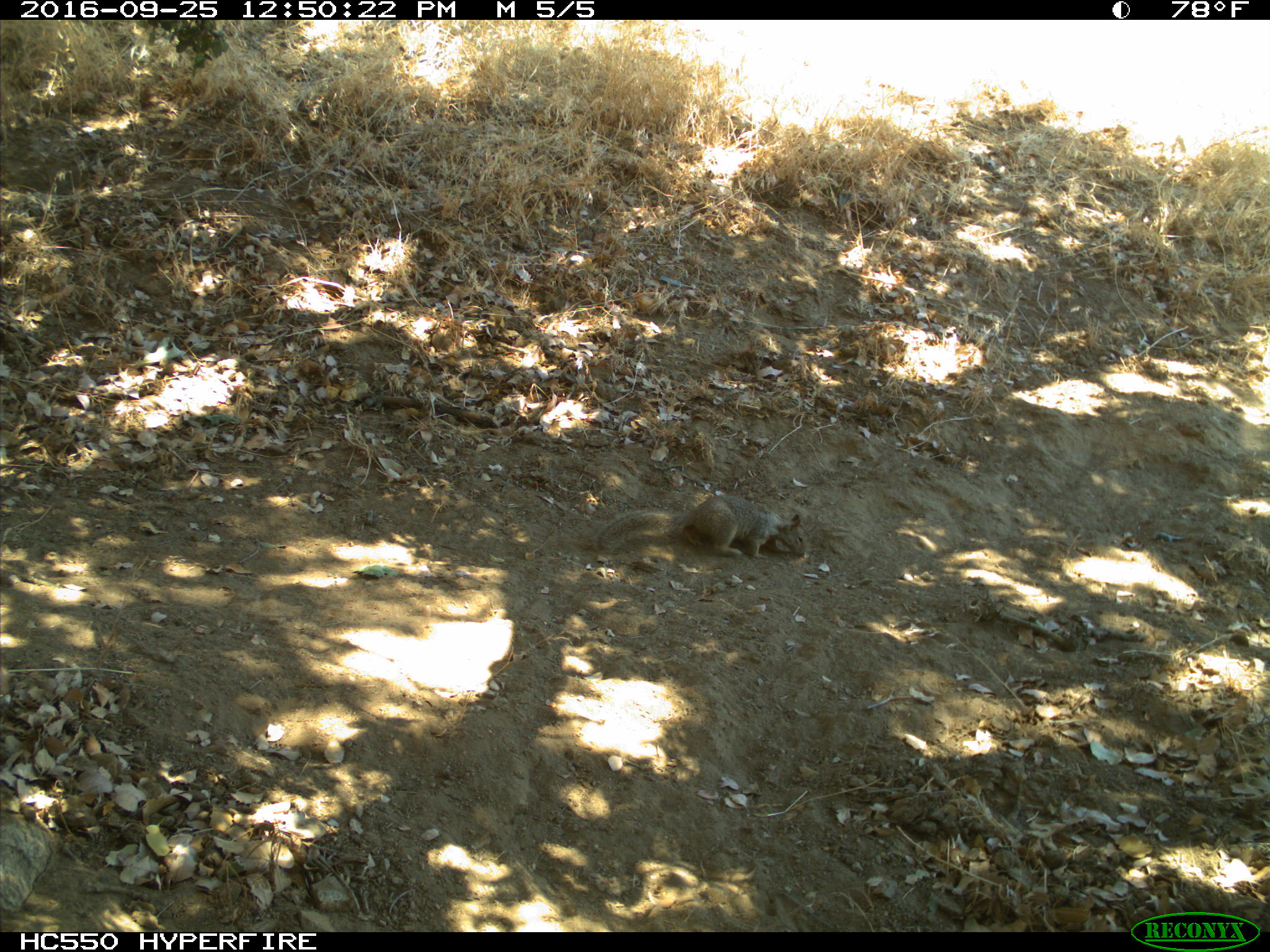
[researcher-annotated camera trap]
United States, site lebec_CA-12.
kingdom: Animalia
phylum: Chordata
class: Mammalia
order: Rodentia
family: Sciuridae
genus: Otospermophilus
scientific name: Otospermophilus beecheyi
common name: california ground squirrel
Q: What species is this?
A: Otospermophilus beecheyi (california ground squirrel).